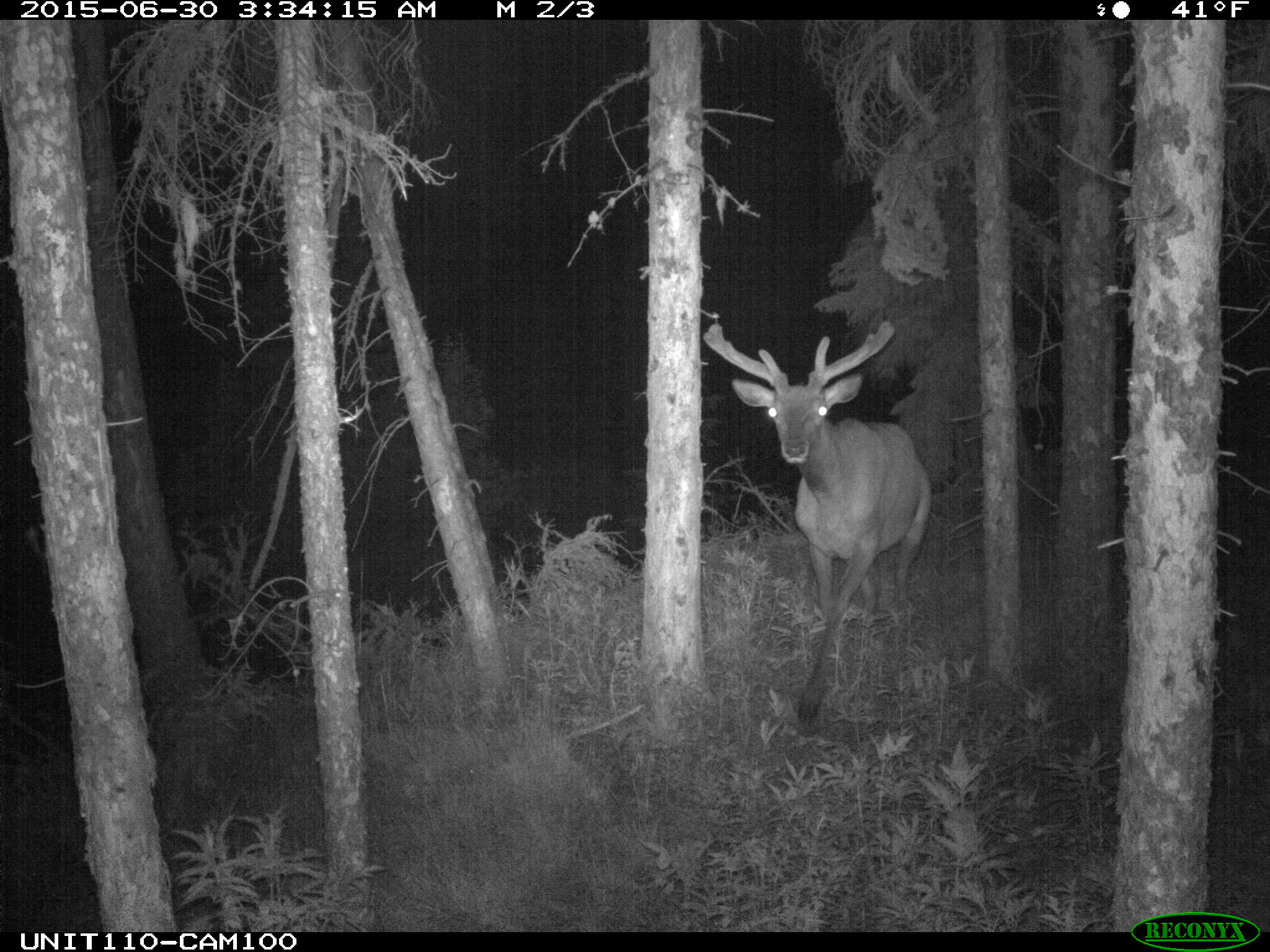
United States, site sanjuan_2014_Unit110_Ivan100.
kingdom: Animalia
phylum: Chordata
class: Mammalia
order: Artiodactyla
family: Cervidae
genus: Cervus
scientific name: Cervus elaphus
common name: red deer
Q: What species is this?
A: Cervus elaphus (red deer).